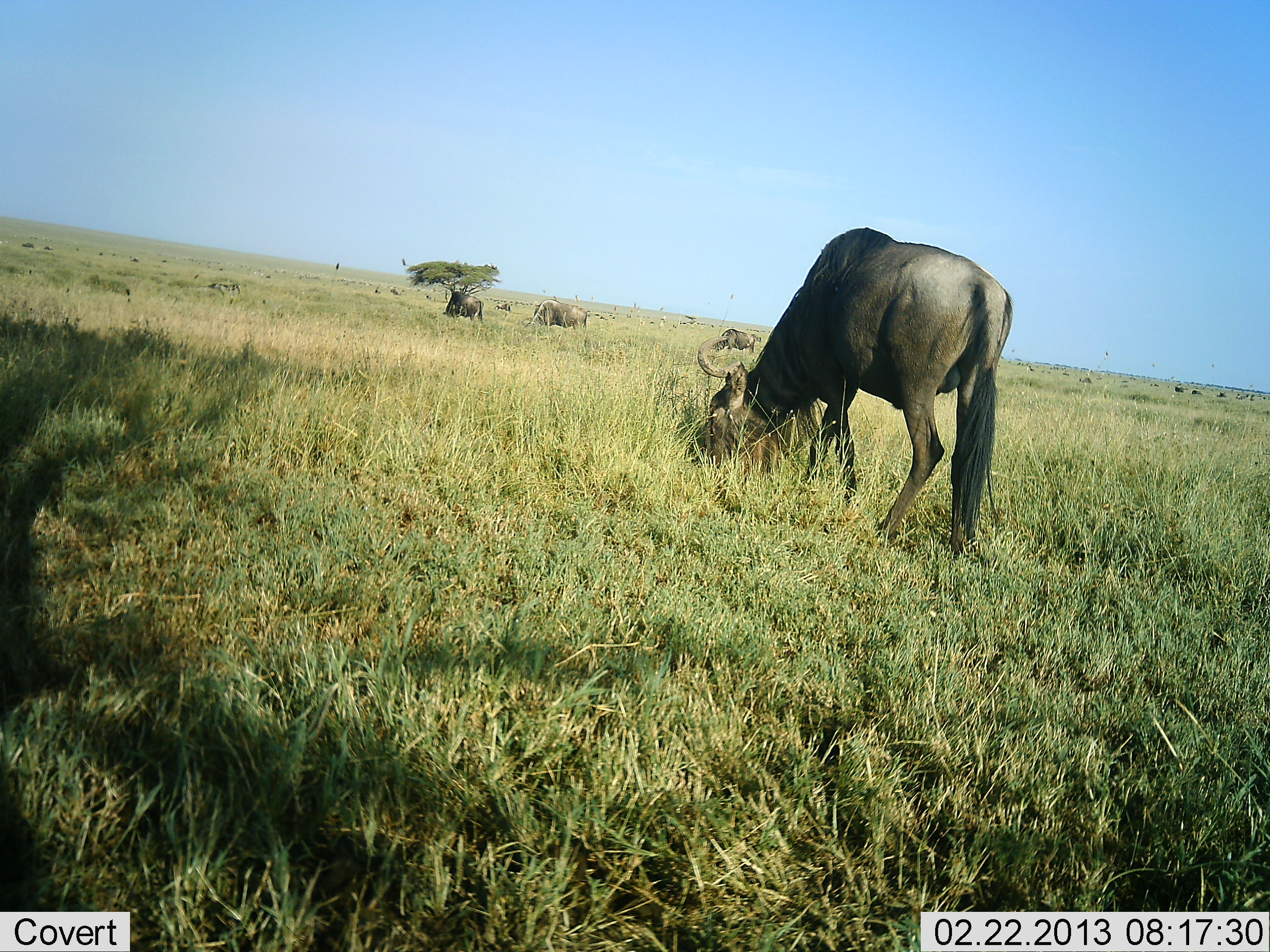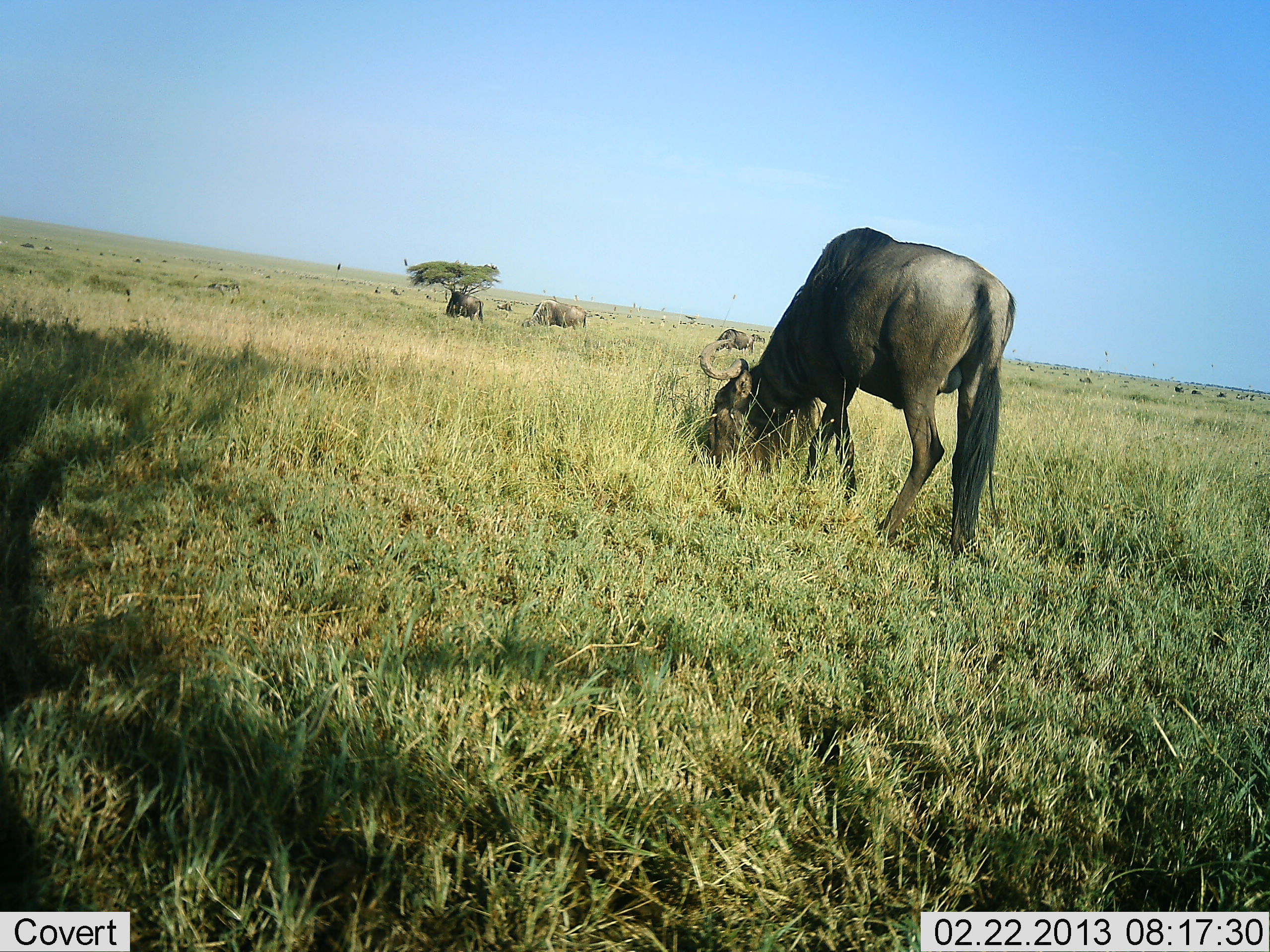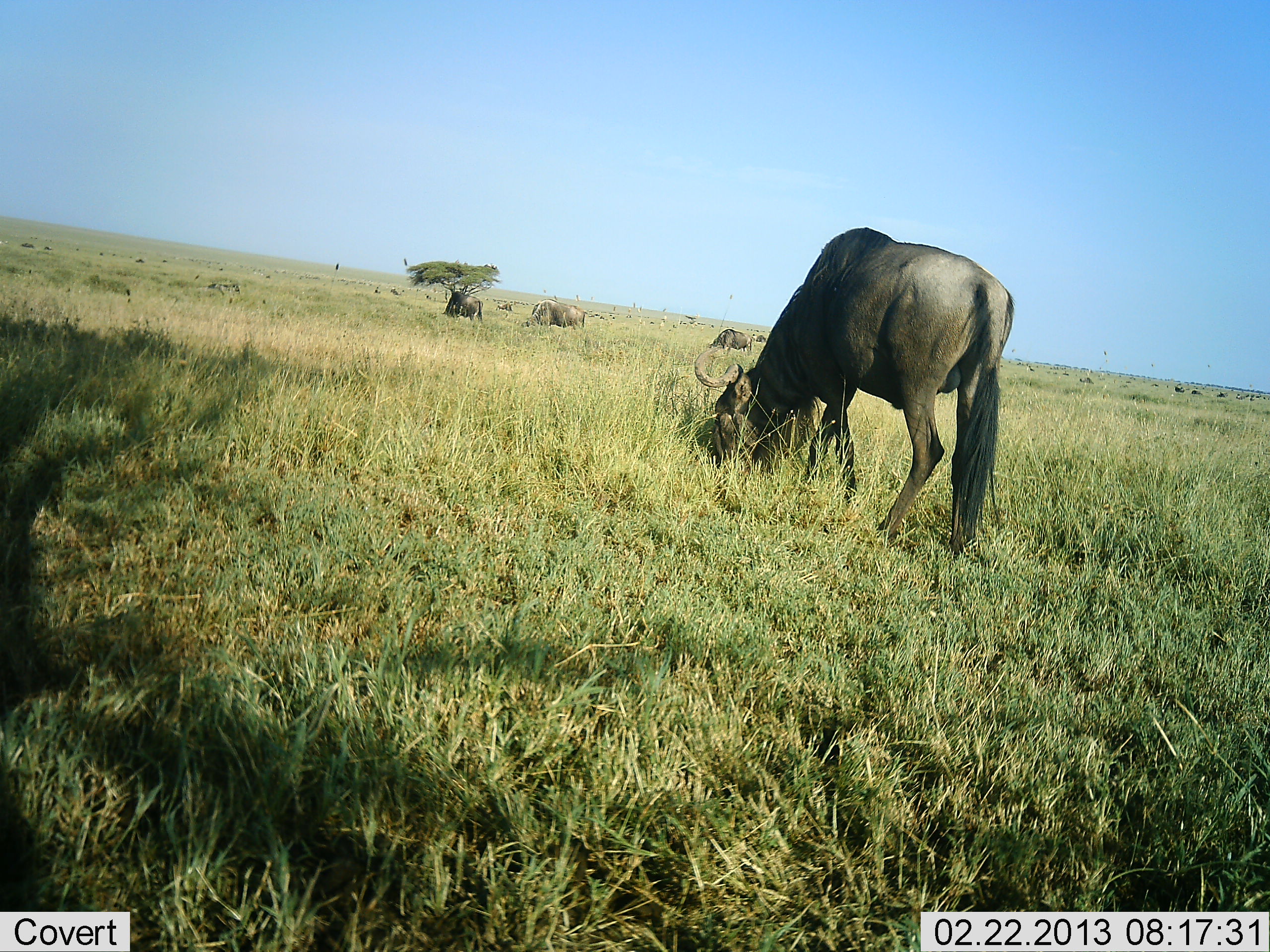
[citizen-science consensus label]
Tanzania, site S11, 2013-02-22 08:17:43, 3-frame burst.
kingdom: Animalia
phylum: Chordata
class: Mammalia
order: Artiodactyla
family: Bovidae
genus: Connochaetes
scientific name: Connochaetes taurinus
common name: blue wildebeest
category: wildebeest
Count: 4.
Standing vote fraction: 32%.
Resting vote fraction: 12%.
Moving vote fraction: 8%.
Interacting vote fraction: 0%.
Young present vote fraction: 0%.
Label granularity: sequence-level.